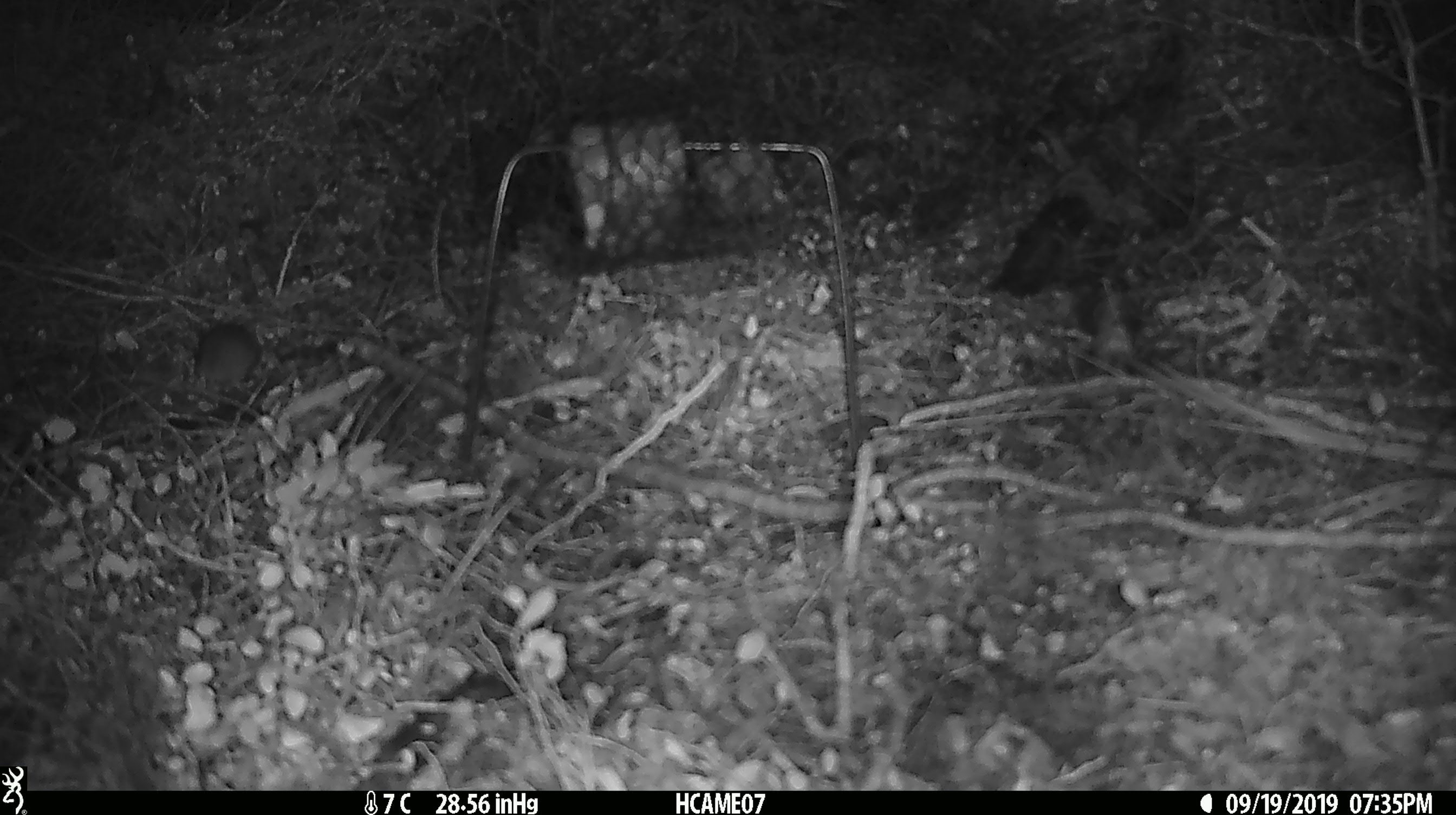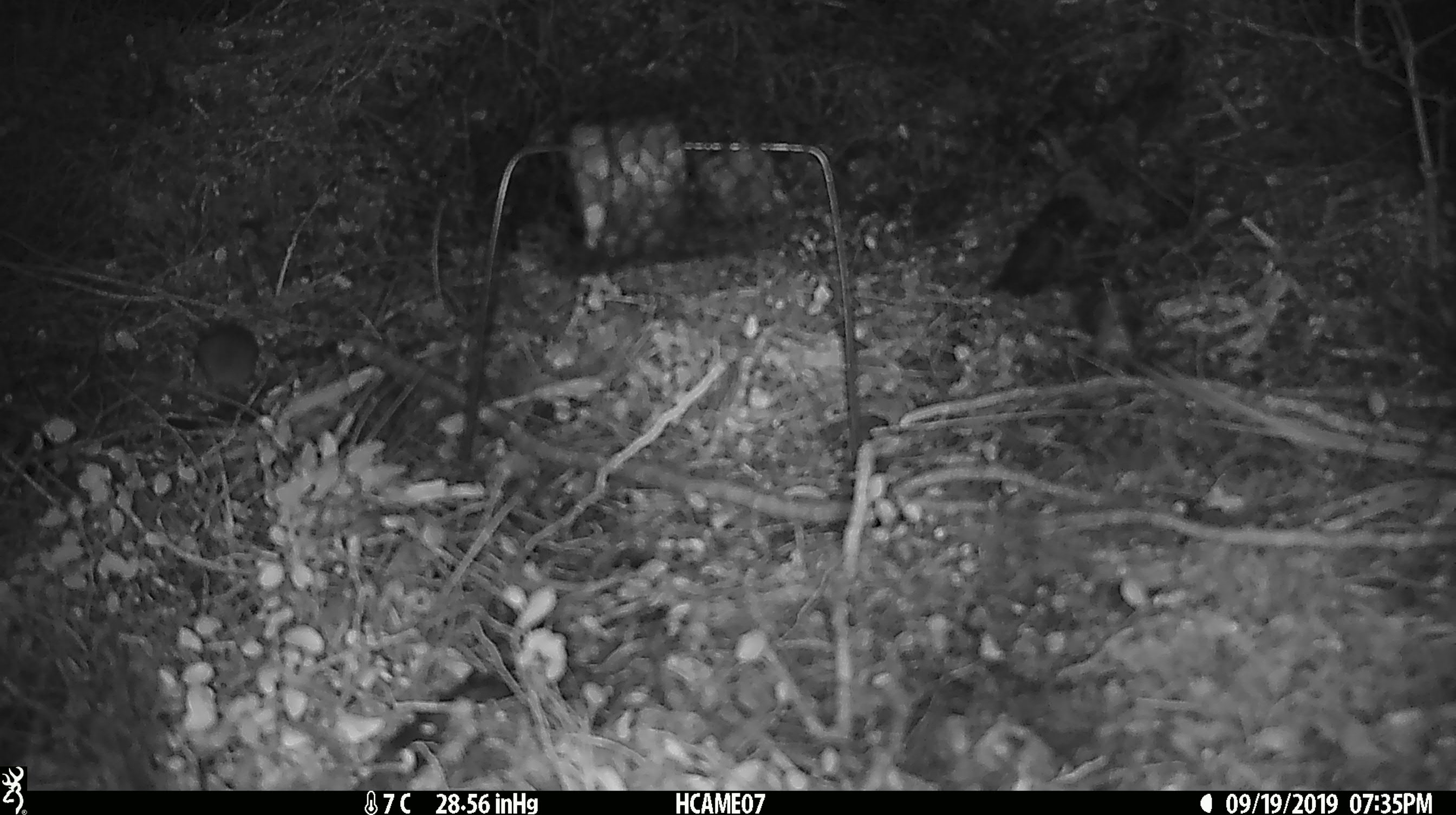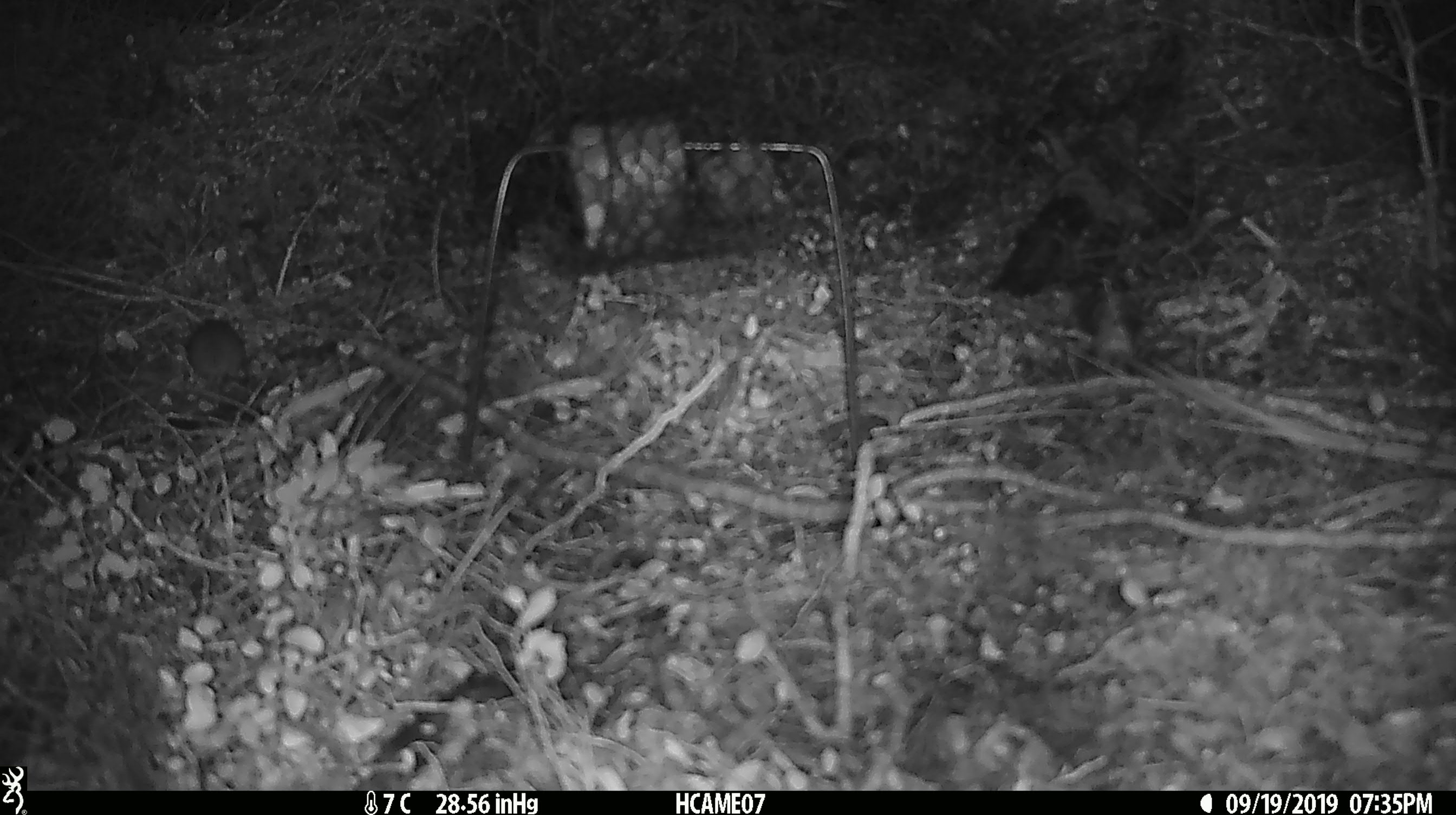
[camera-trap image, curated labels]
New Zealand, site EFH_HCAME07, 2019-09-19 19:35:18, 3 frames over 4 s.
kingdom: Animalia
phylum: Chordata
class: Mammalia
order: Rodentia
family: Muridae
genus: Mus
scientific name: Mus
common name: mouse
Mouse (Mus).